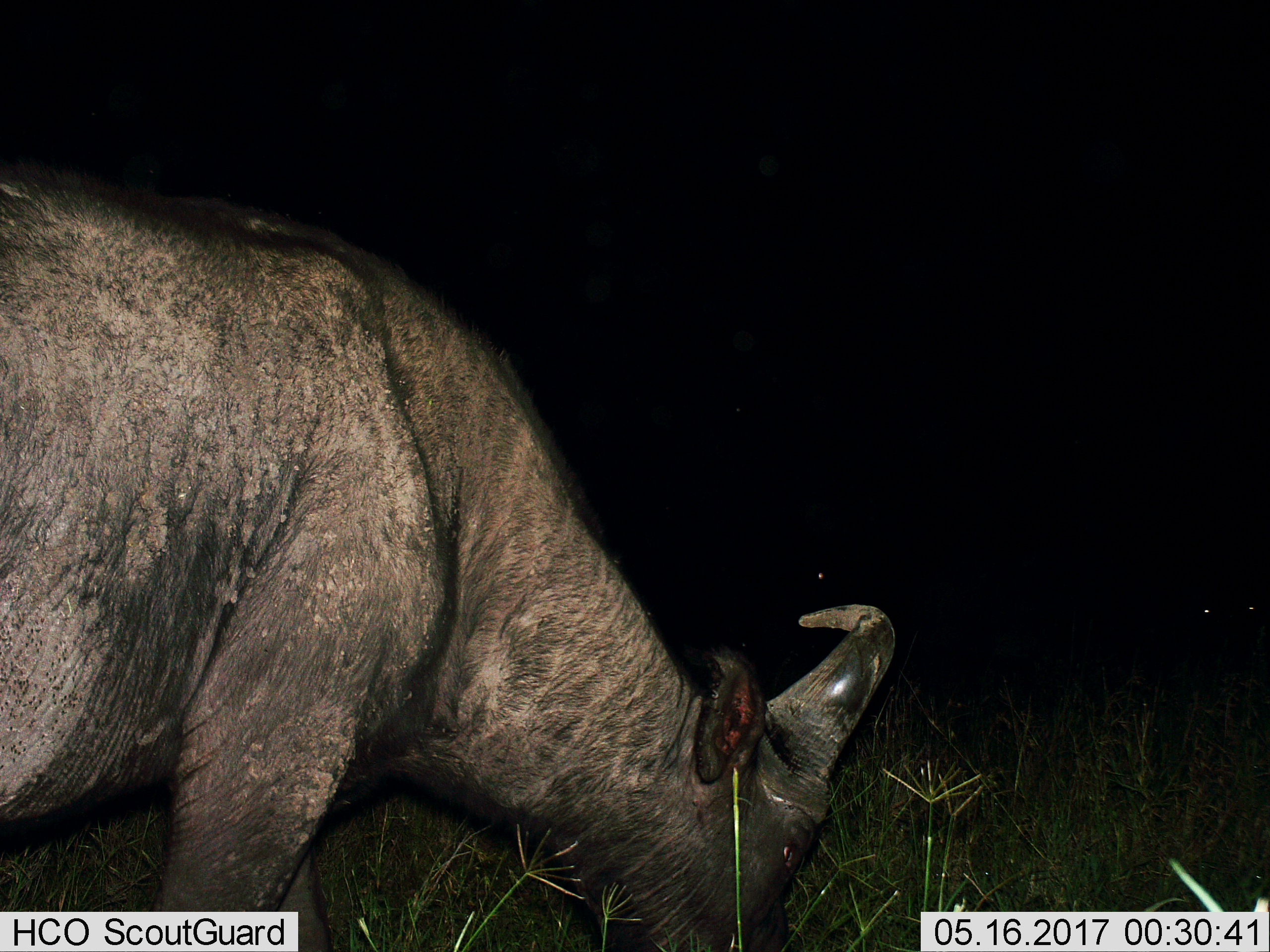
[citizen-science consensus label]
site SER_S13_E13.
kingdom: Animalia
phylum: Chordata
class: Mammalia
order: Artiodactyla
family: Bovidae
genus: Syncerus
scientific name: Syncerus caffer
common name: african buffalo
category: buffalo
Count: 1.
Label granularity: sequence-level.